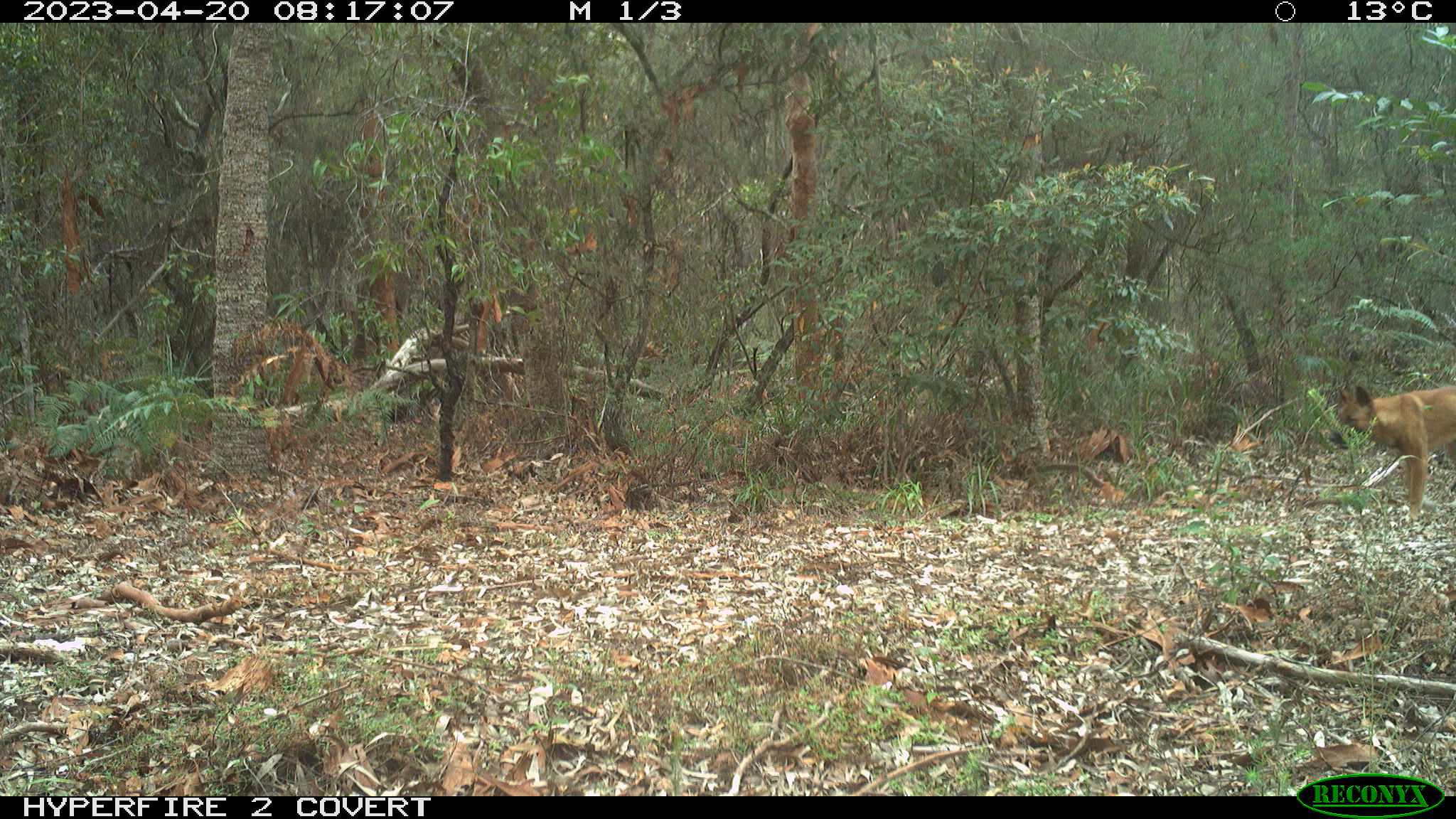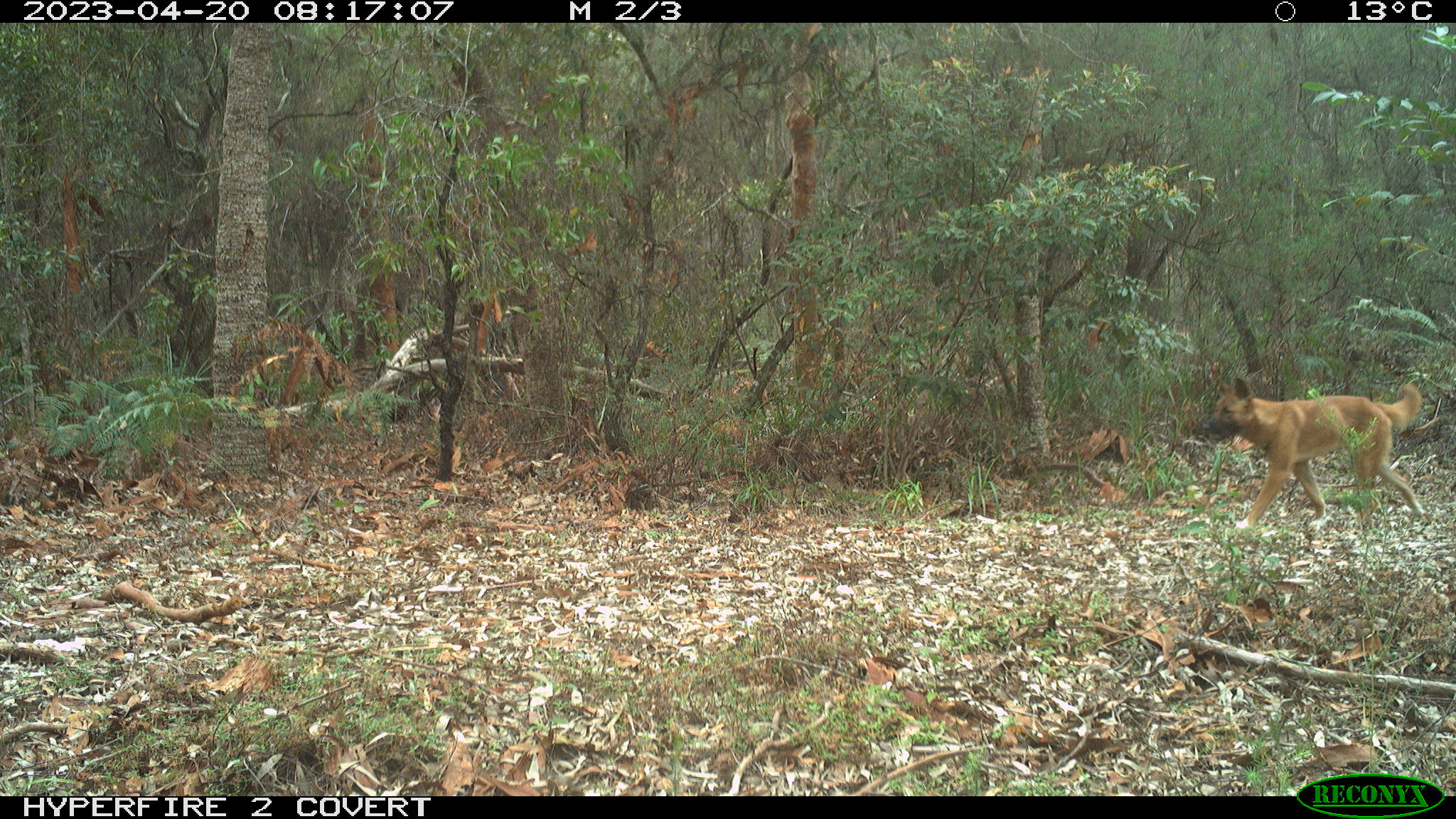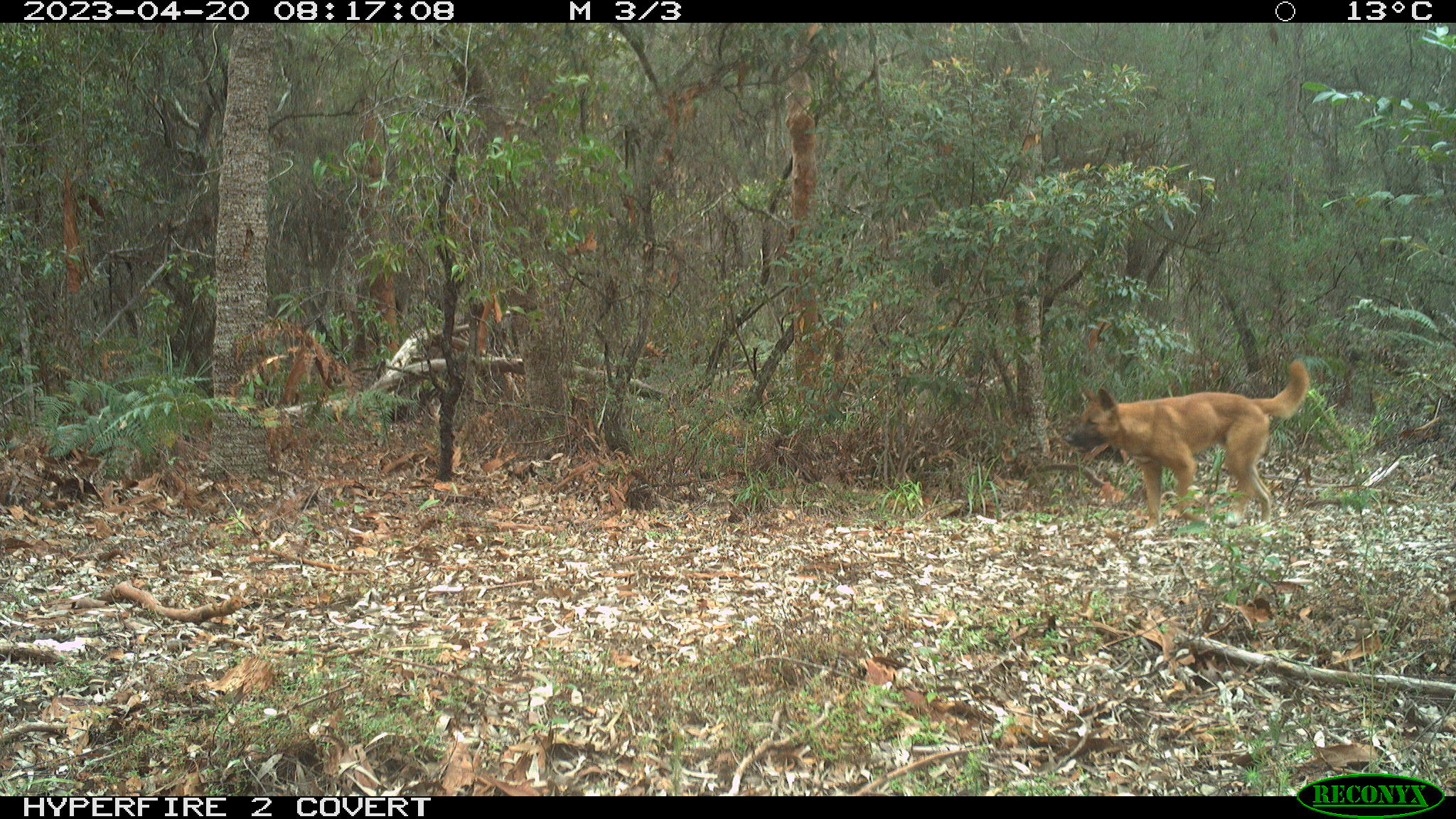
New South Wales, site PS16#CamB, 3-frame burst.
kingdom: Animalia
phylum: Chordata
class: Mammalia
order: Carnivora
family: Canidae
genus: Canis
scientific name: Canis familiaris dingo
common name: dingo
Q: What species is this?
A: Dingo (Canis familiaris dingo).